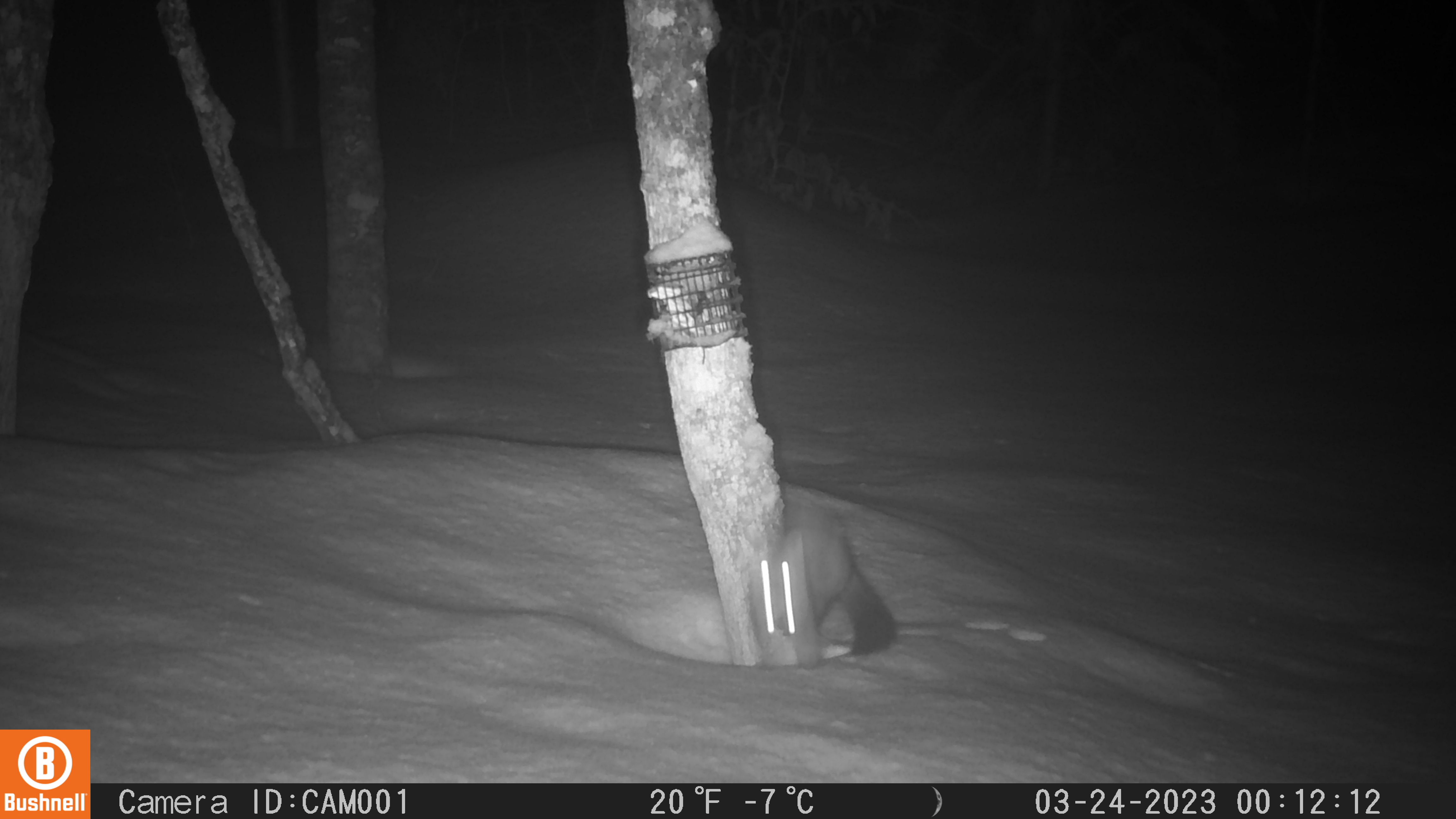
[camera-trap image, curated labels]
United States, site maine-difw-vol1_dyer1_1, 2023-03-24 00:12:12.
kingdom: Animalia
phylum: Chordata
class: Mammalia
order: Carnivora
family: Mustelidae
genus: Martes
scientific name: Martes americana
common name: american marten